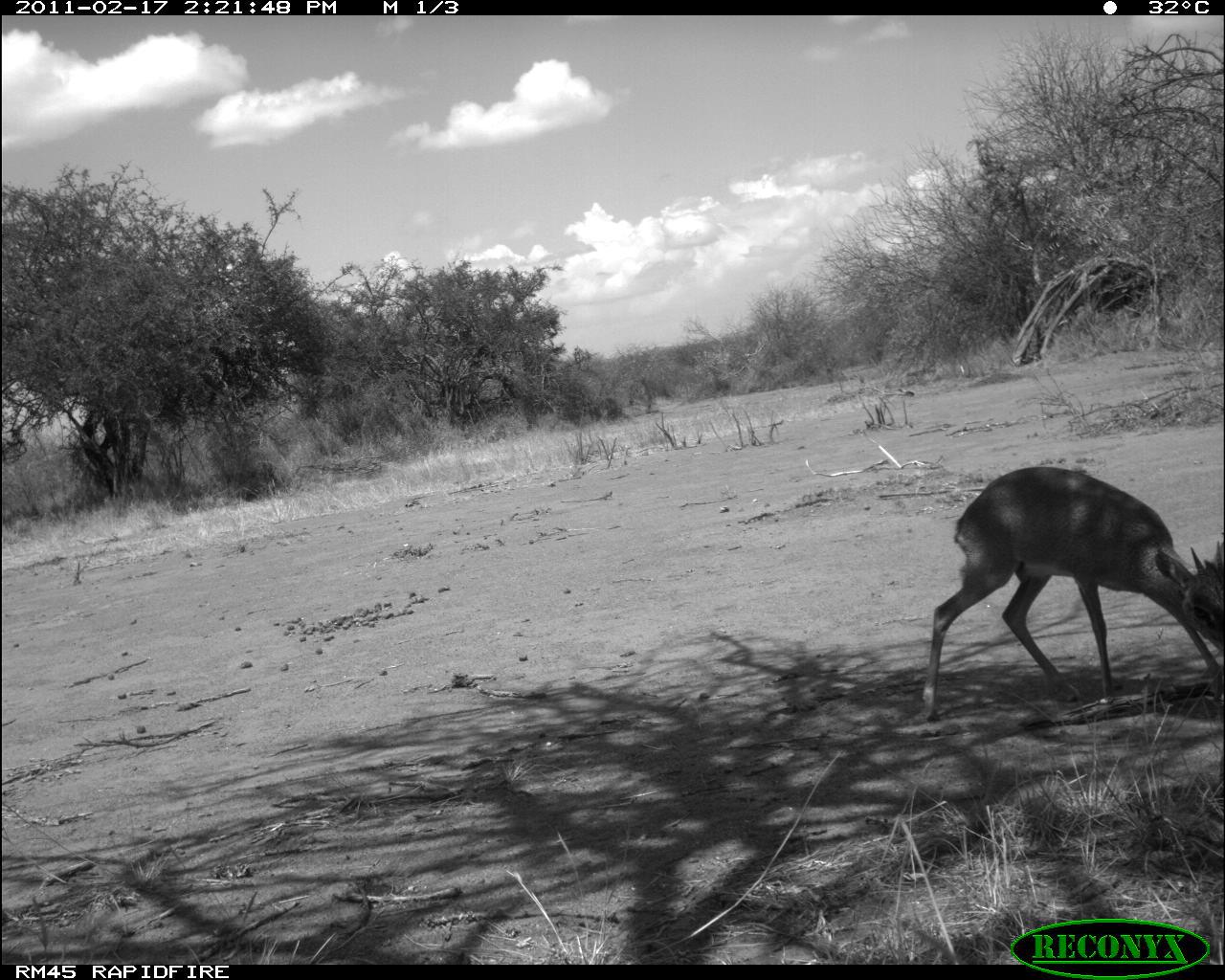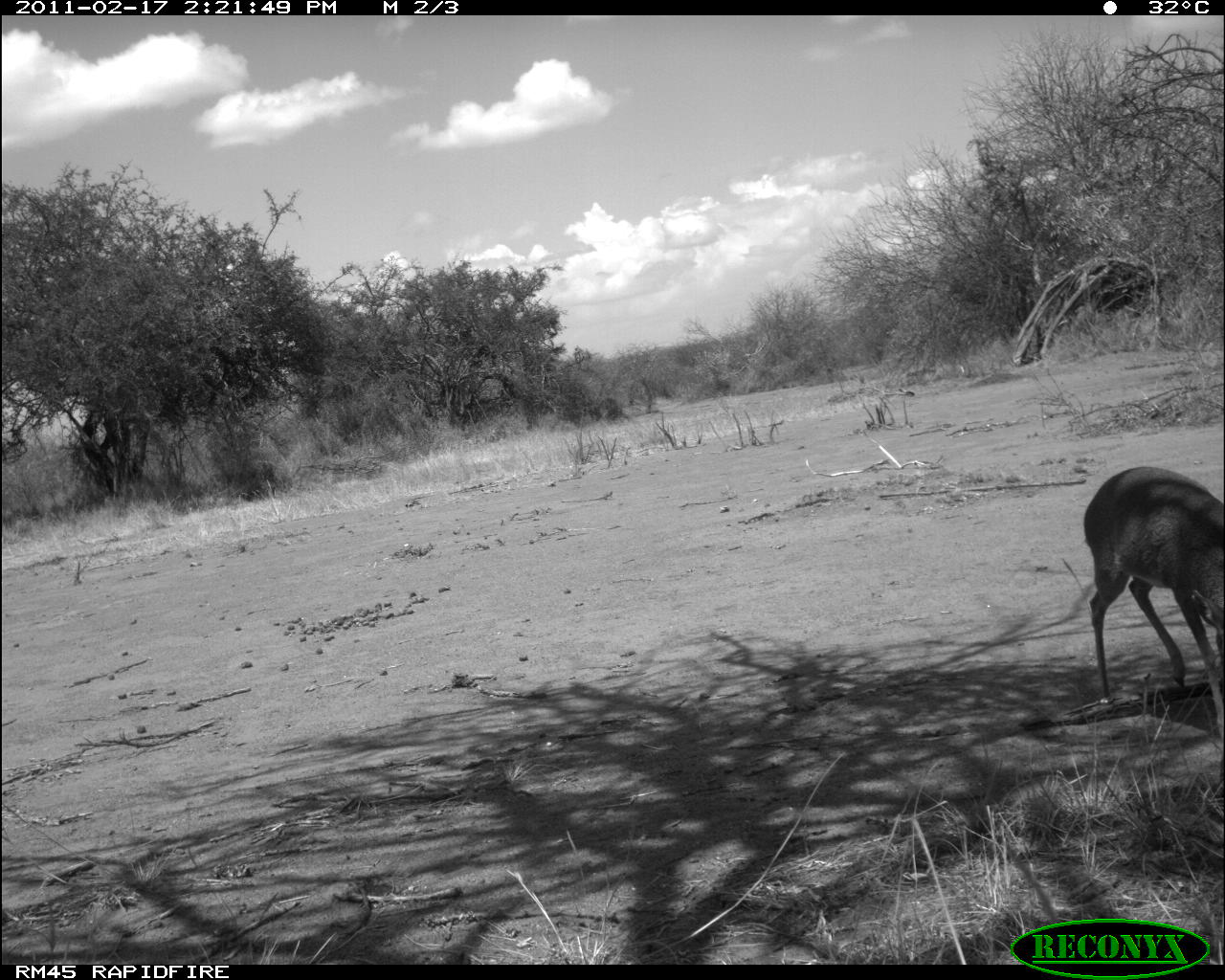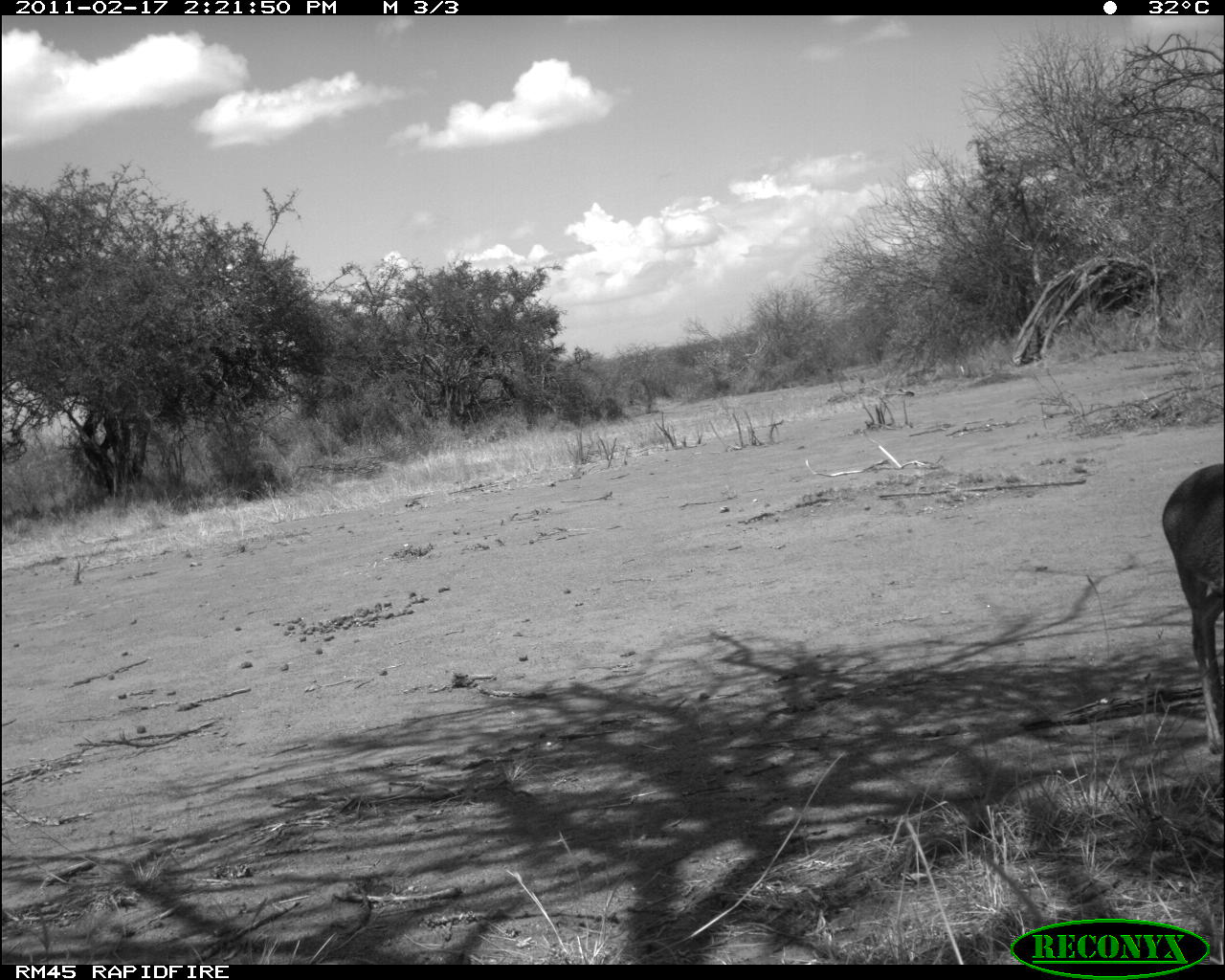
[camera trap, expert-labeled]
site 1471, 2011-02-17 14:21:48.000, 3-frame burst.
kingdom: Animalia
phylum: Chordata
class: Mammalia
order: Artiodactyla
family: Bovidae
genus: Madoqua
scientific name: Madoqua guentheri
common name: günther's dik-dik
Madoqua guentheri (günther's dik-dik), count 1.